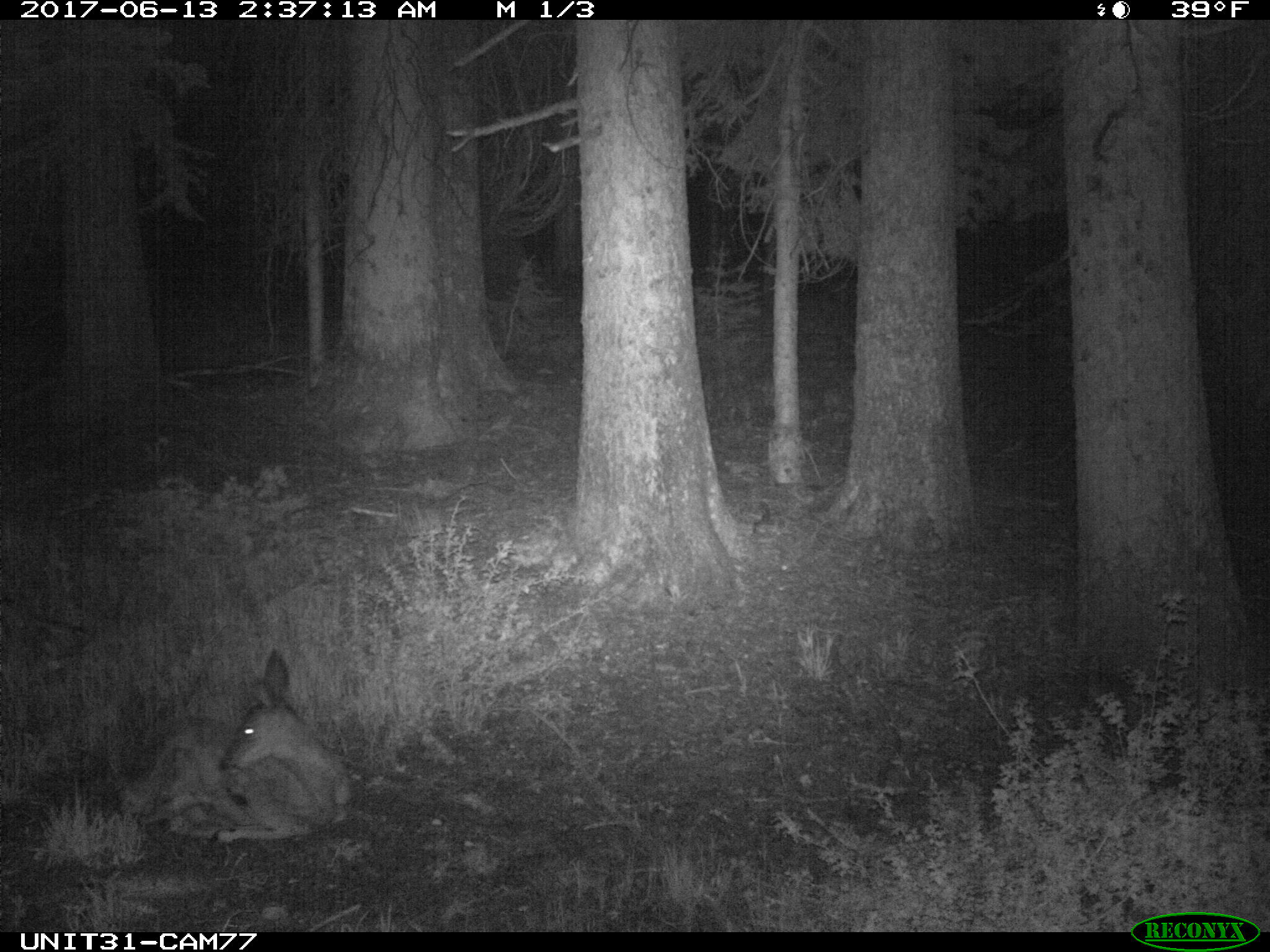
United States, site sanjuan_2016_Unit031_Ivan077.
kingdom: Animalia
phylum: Chordata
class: Mammalia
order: Artiodactyla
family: Cervidae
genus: Odocoileus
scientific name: Odocoileus hemionus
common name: mule deer